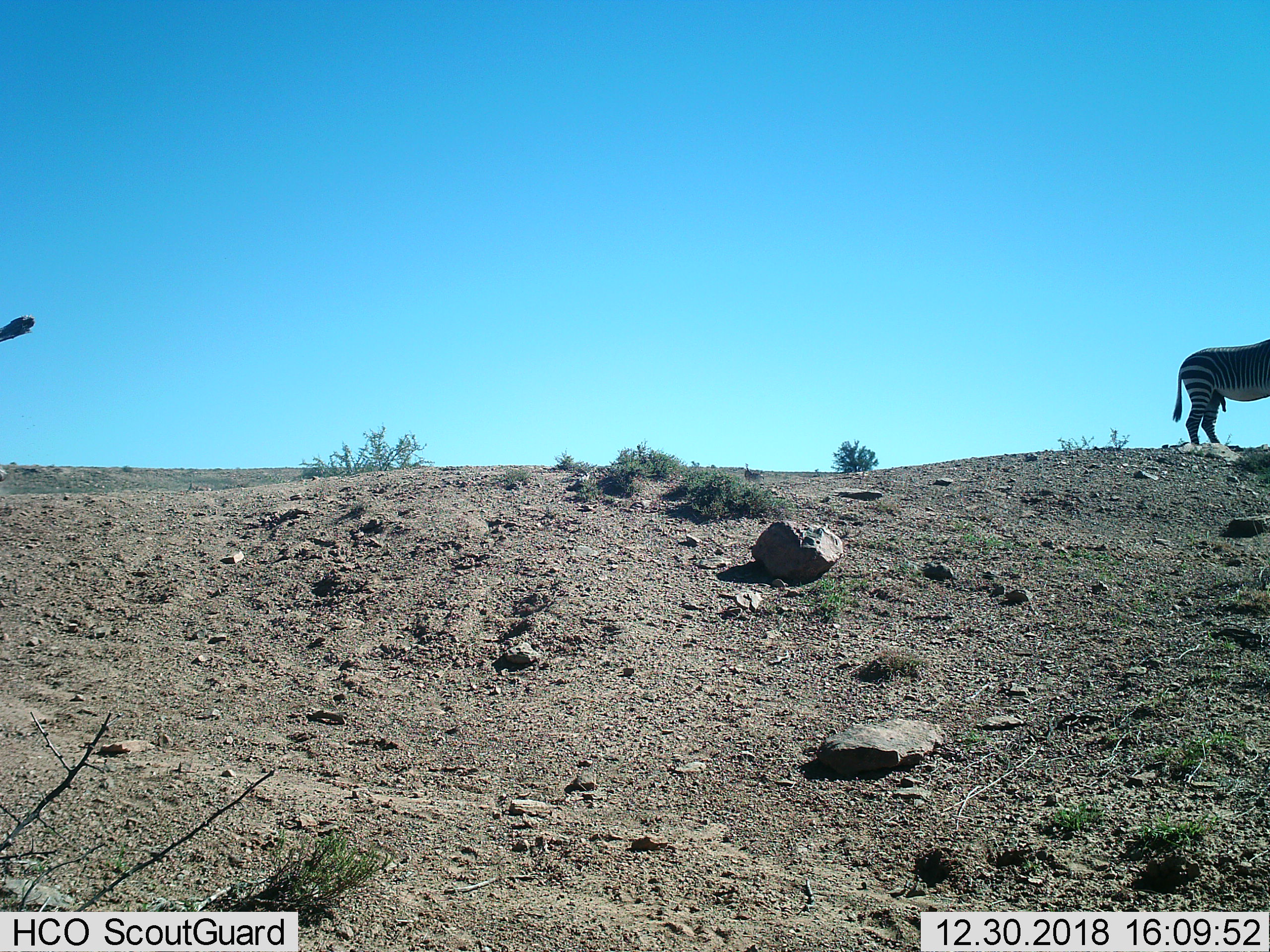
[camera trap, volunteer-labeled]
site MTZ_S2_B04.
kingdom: Animalia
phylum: Chordata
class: Mammalia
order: Perissodactyla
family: Equidae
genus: Equus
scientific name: Equus zebra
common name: mountain zebra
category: zebramountain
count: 1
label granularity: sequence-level